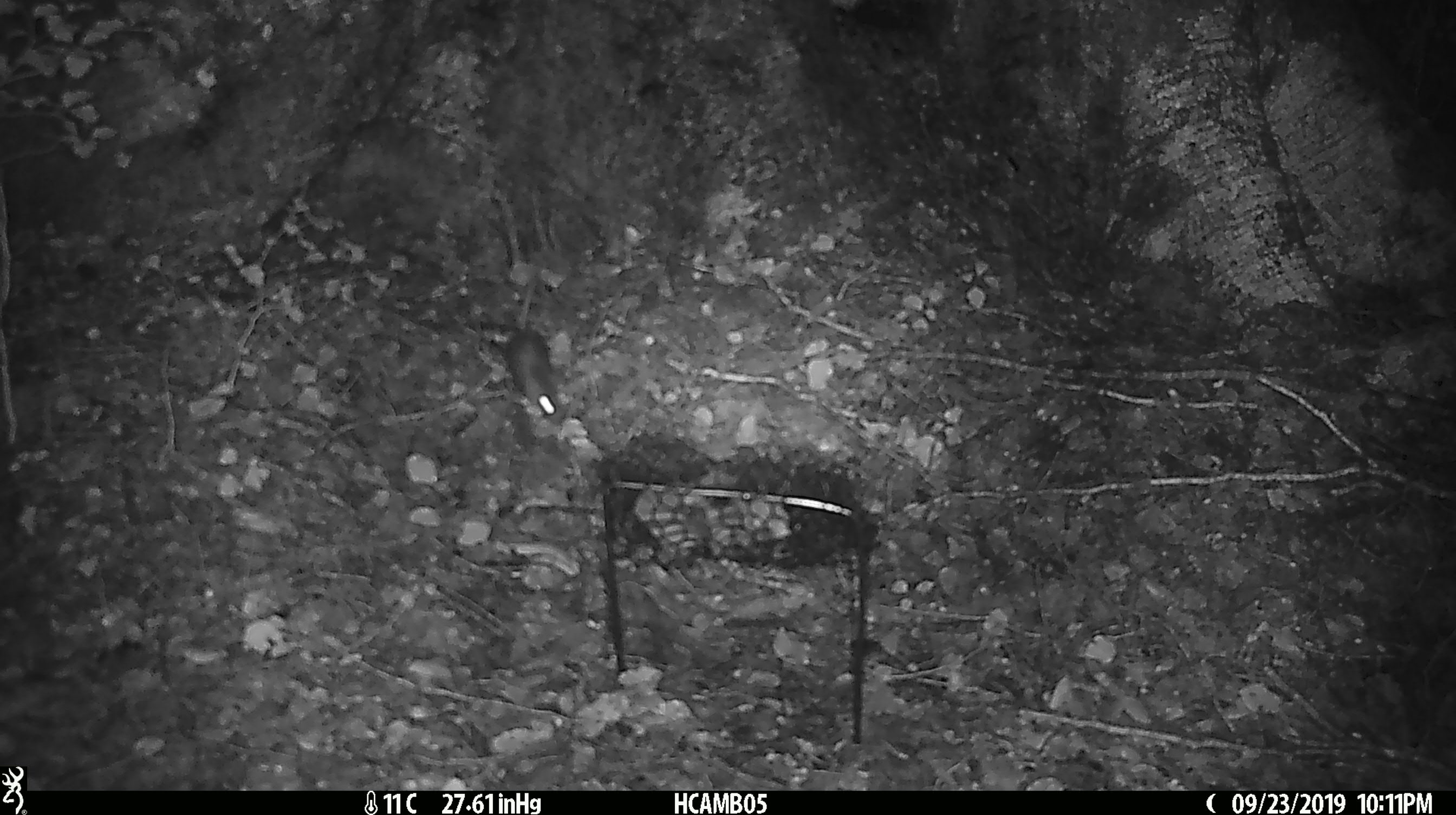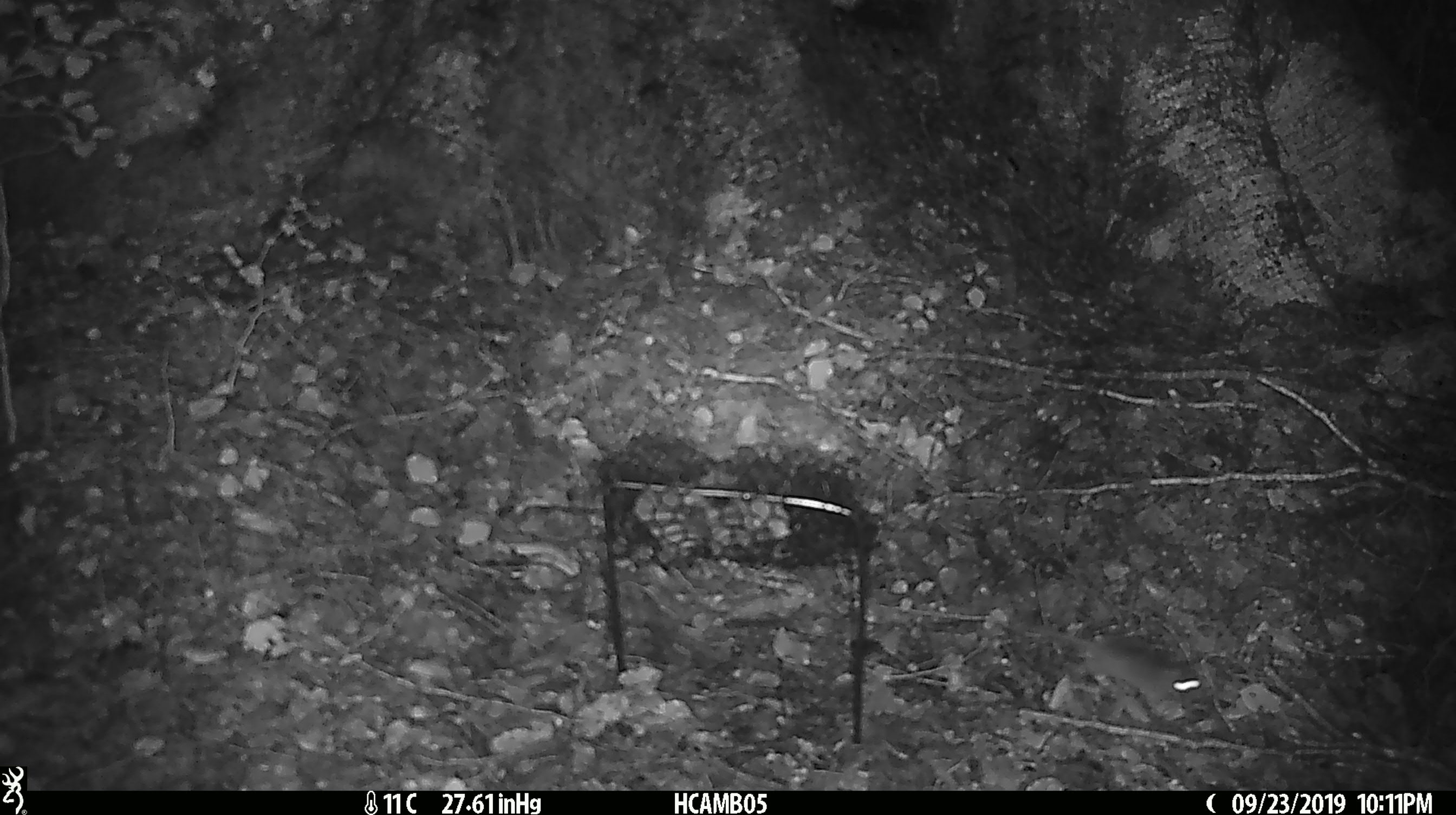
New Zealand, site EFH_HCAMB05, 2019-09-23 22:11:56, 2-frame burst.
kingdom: Animalia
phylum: Chordata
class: Mammalia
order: Rodentia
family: Muridae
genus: Mus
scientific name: Mus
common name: mouse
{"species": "mouse (Mus)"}